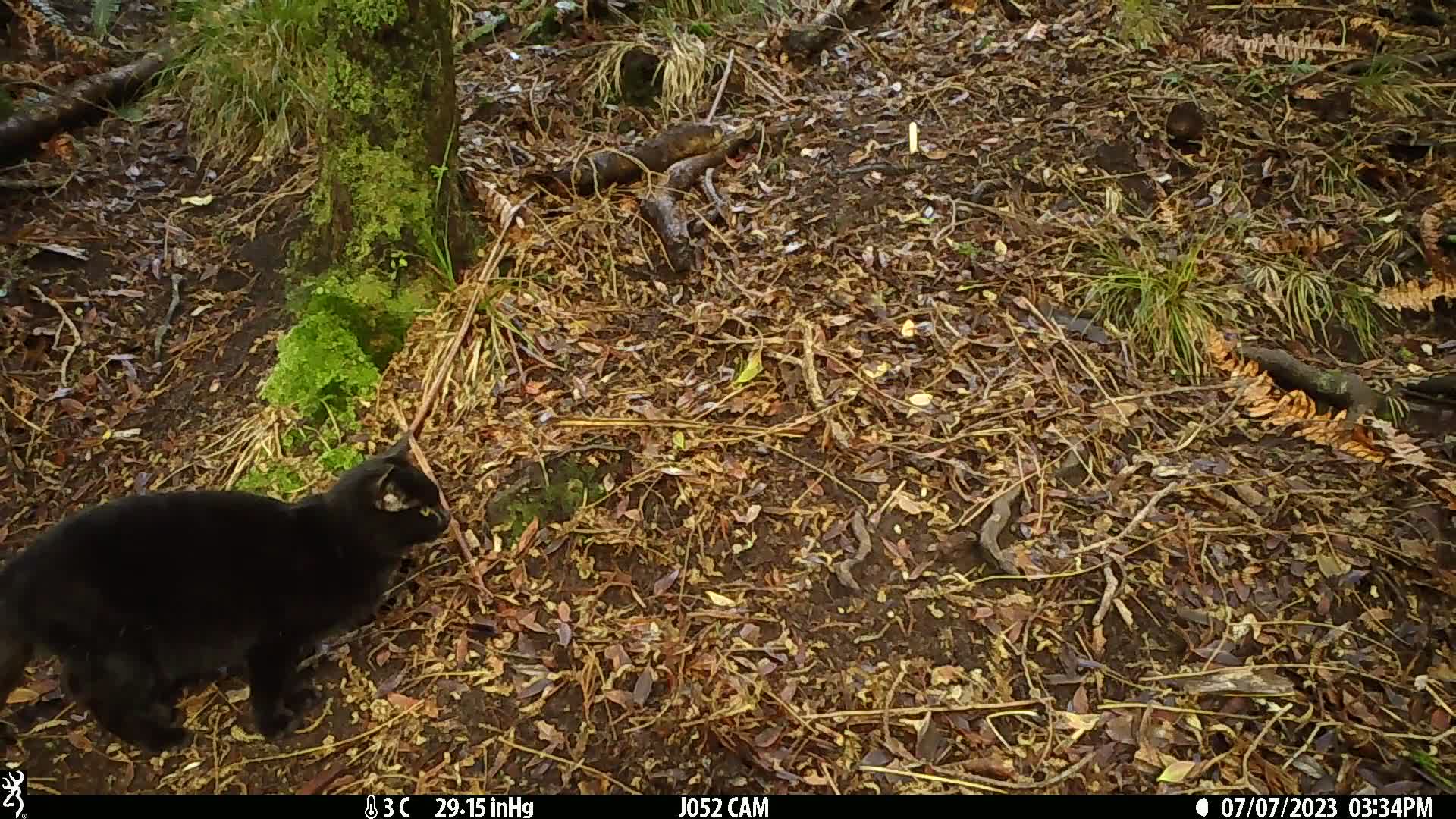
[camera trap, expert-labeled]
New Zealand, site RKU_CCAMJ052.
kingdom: Animalia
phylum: Chordata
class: Mammalia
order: Carnivora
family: Felidae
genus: Felis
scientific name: Felis catus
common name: domestic cat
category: cat